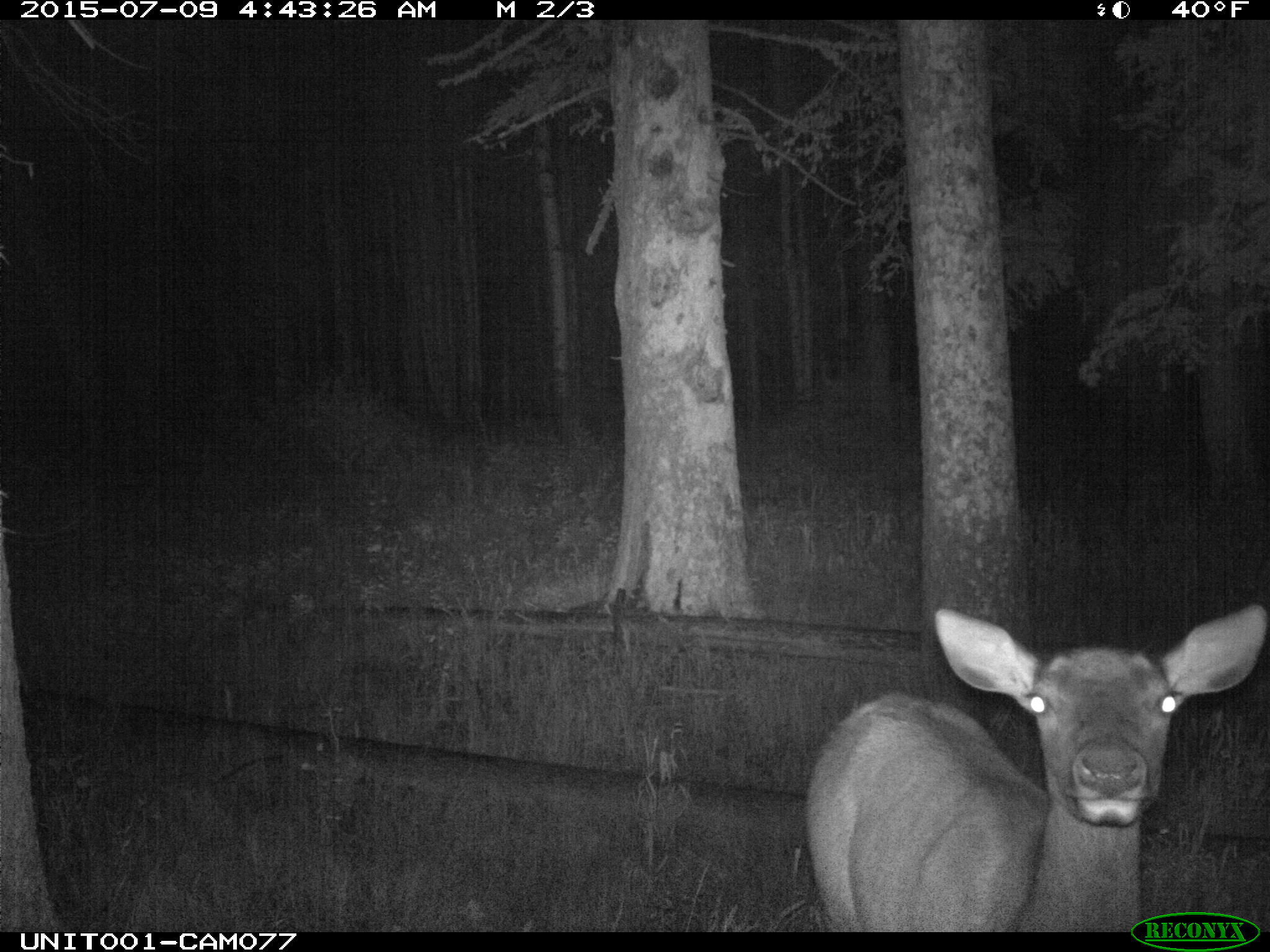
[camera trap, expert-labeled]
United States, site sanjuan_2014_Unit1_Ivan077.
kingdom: Animalia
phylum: Chordata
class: Mammalia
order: Artiodactyla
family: Cervidae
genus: Cervus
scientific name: Cervus elaphus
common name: red deer